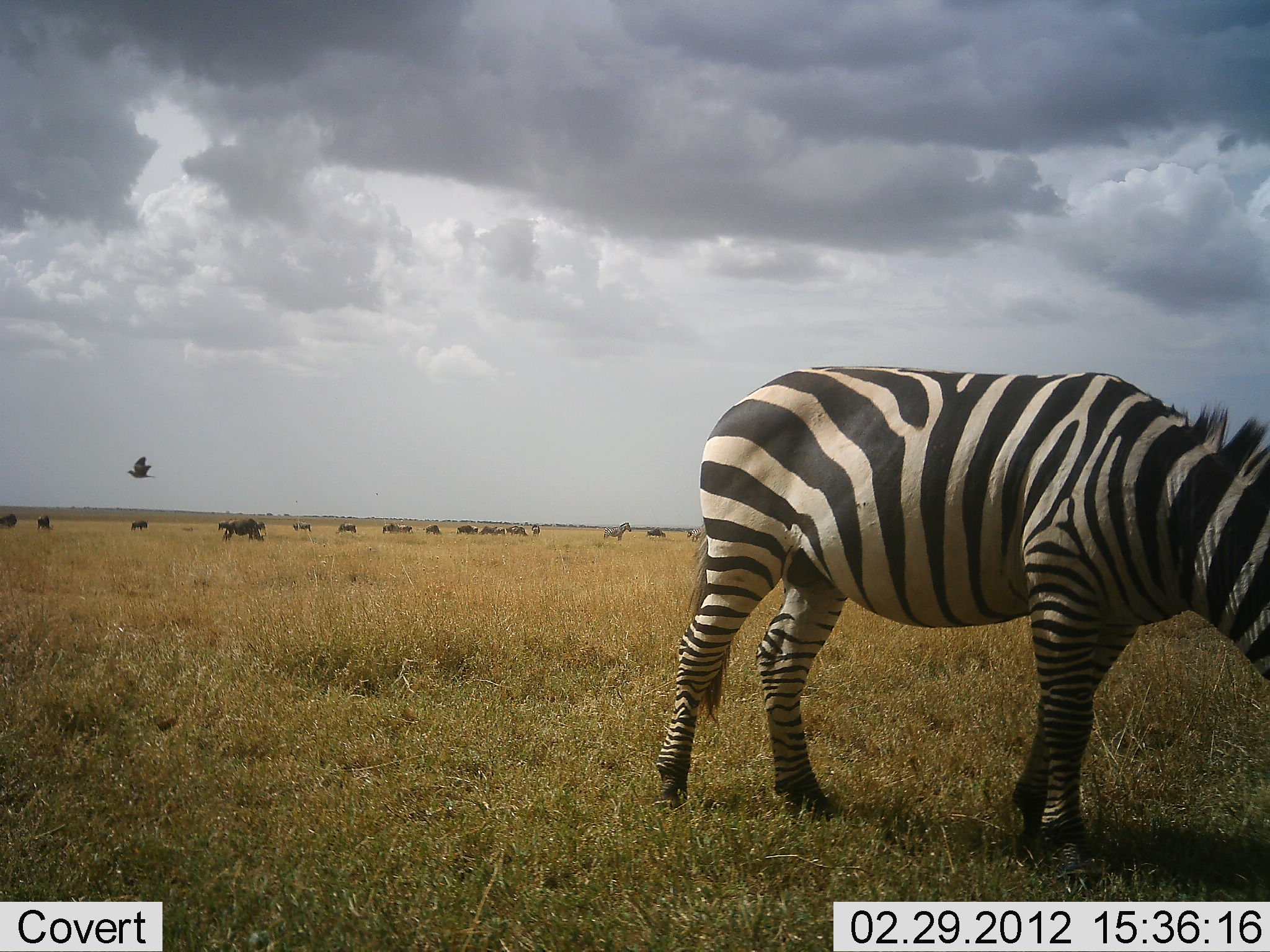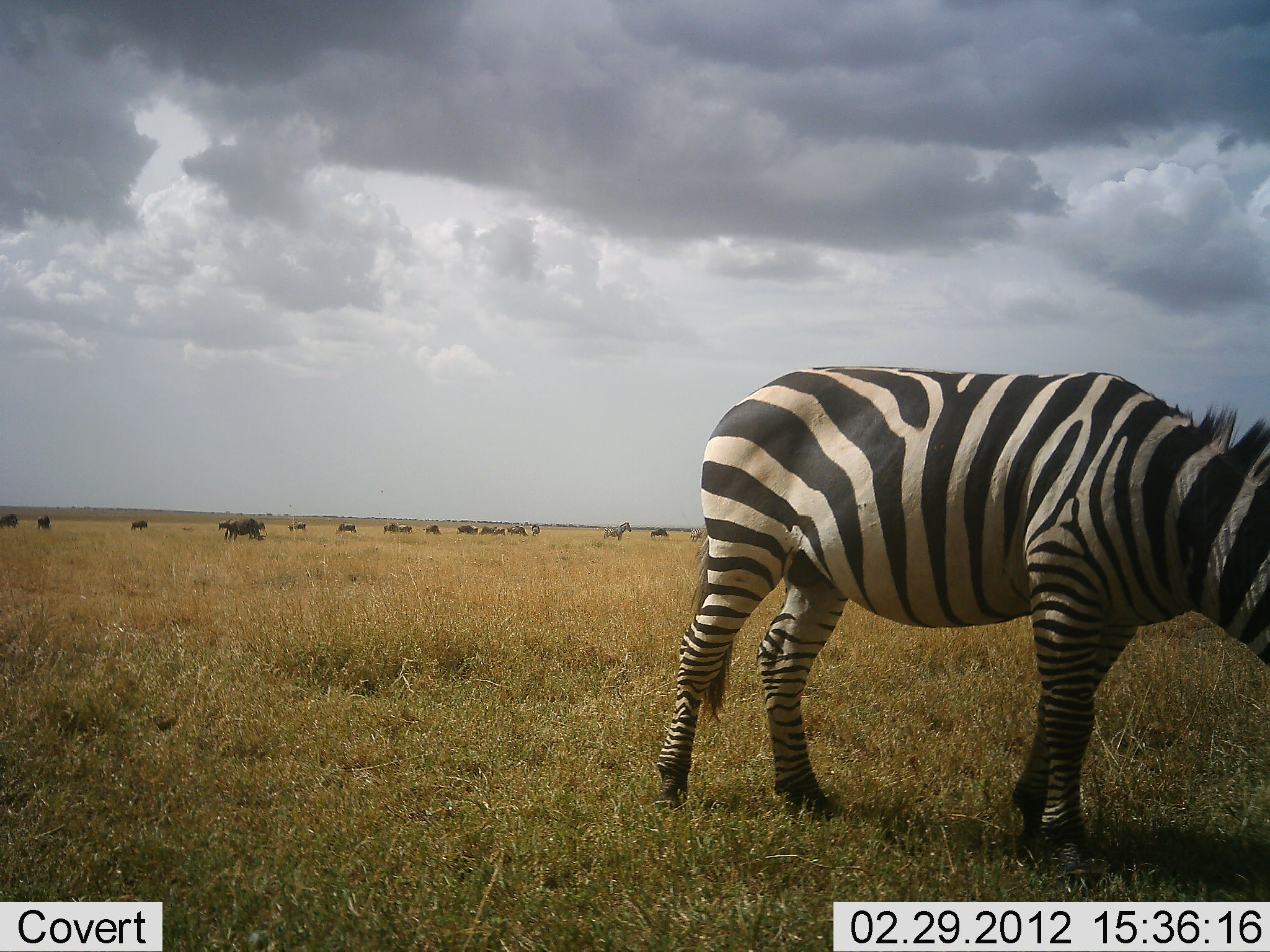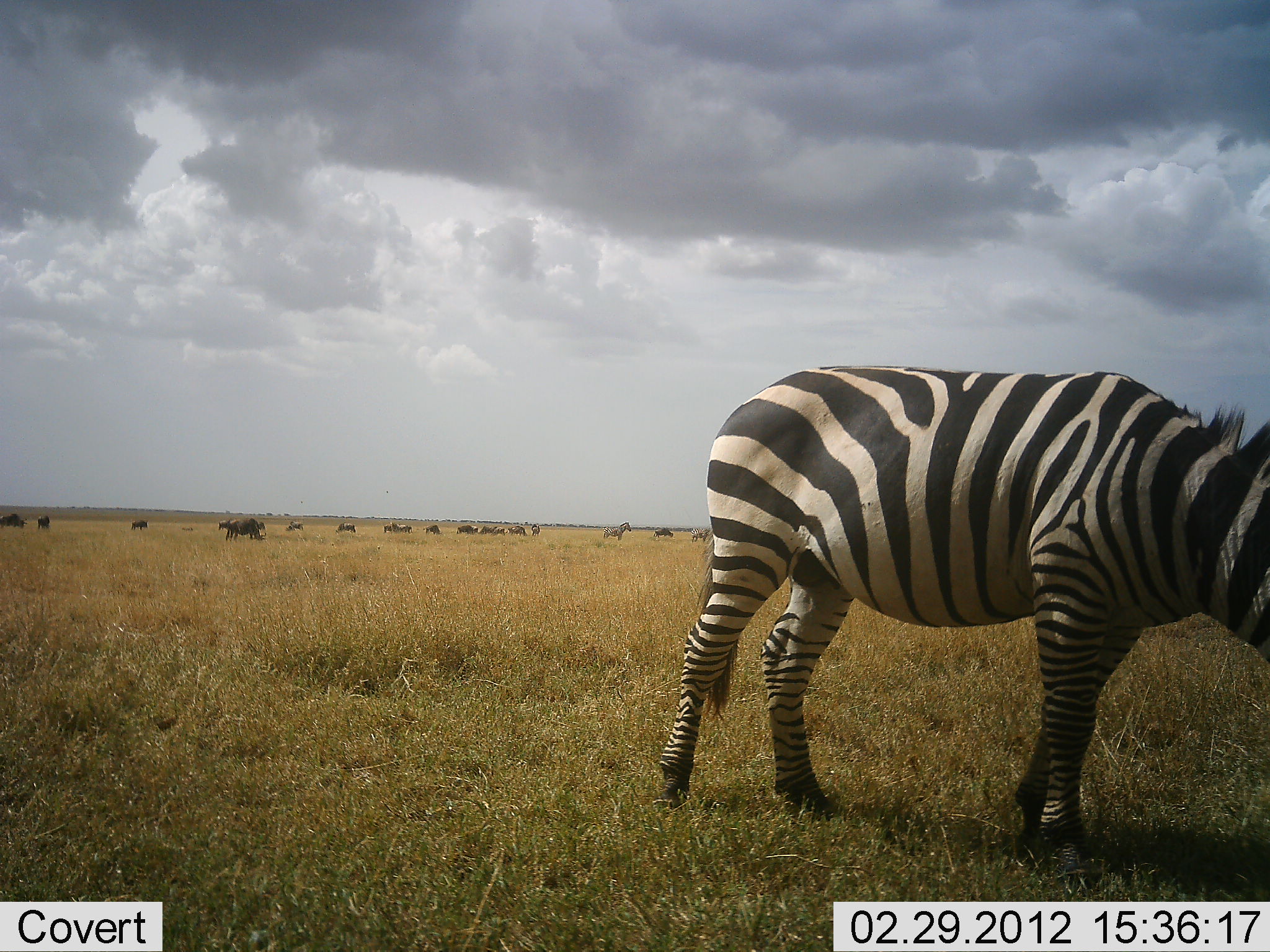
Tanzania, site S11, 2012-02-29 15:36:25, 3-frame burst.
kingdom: Animalia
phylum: Chordata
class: Mammalia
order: Artiodactyla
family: Bovidae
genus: Connochaetes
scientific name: Connochaetes taurinus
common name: blue wildebeest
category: wildebeest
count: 11-50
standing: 60%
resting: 0%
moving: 33%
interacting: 0%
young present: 0%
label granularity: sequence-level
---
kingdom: Animalia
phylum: Chordata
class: Mammalia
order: Perissodactyla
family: Equidae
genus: Equus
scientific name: Equus quagga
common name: plains zebra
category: zebra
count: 2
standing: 64%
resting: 0%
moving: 0%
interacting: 4%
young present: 0%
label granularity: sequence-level